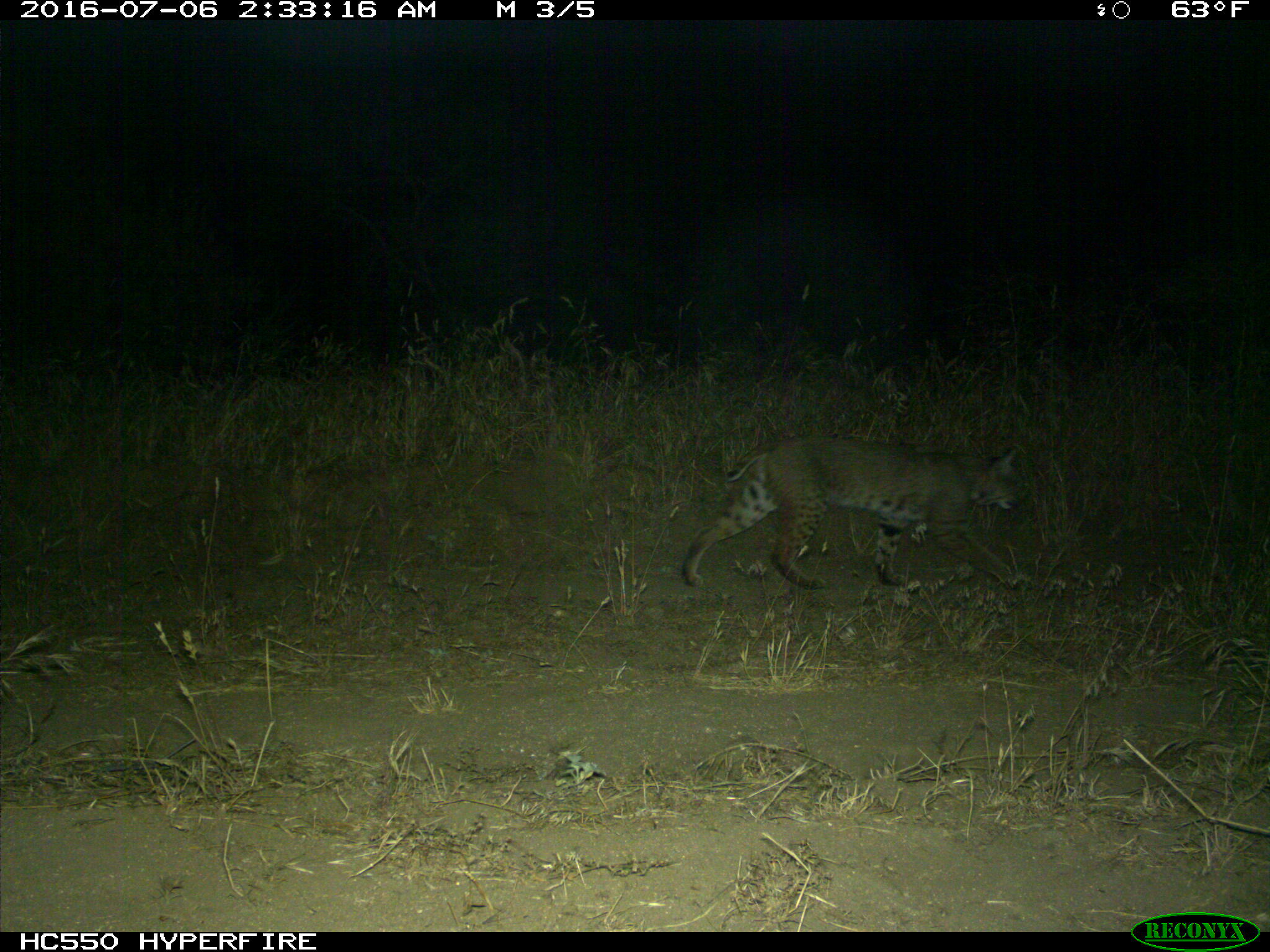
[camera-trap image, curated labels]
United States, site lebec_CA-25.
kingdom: Animalia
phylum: Chordata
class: Mammalia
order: Carnivora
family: Felidae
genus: Lynx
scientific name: Lynx rufus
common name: bobcat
Lynx rufus (bobcat).